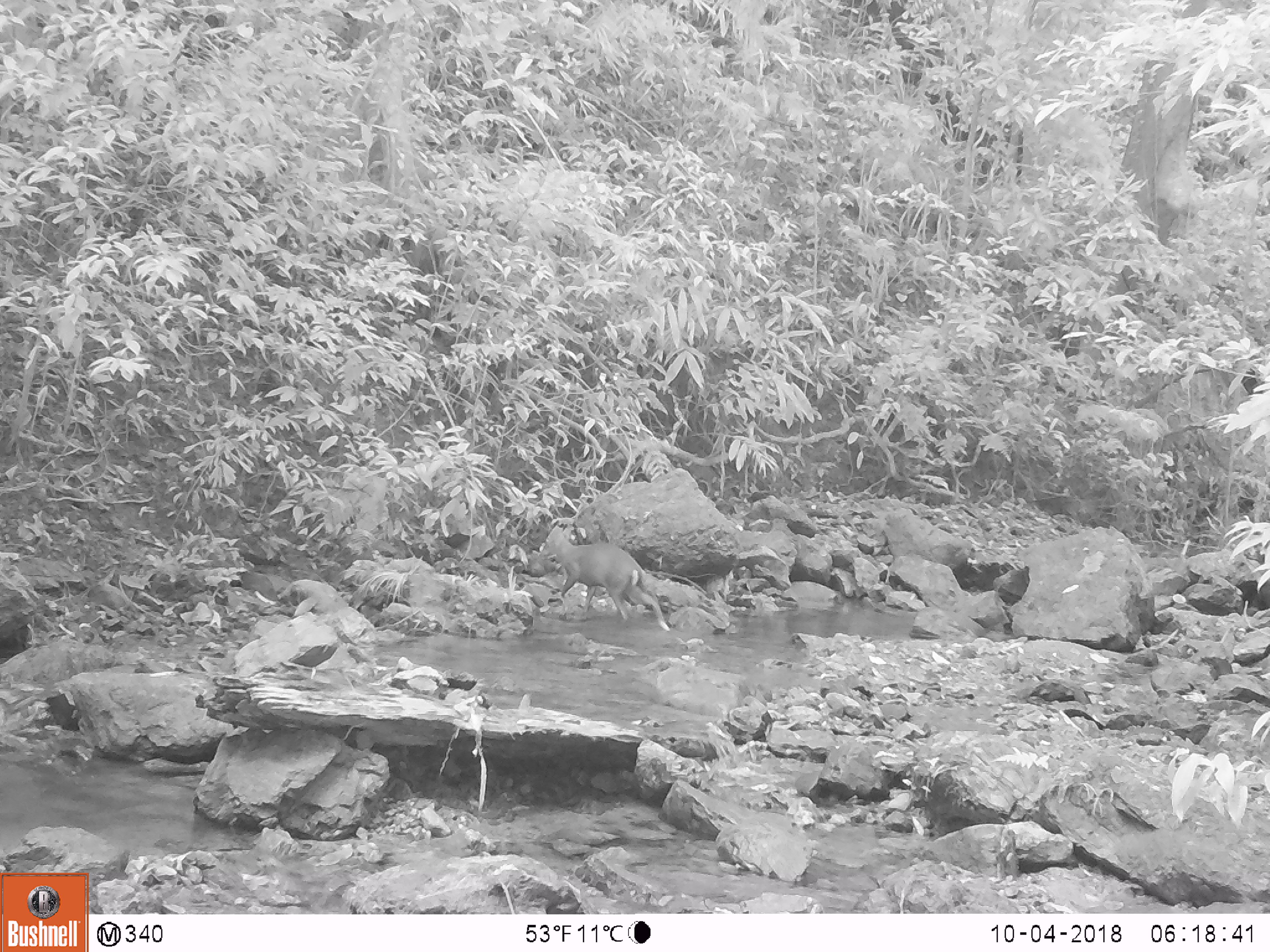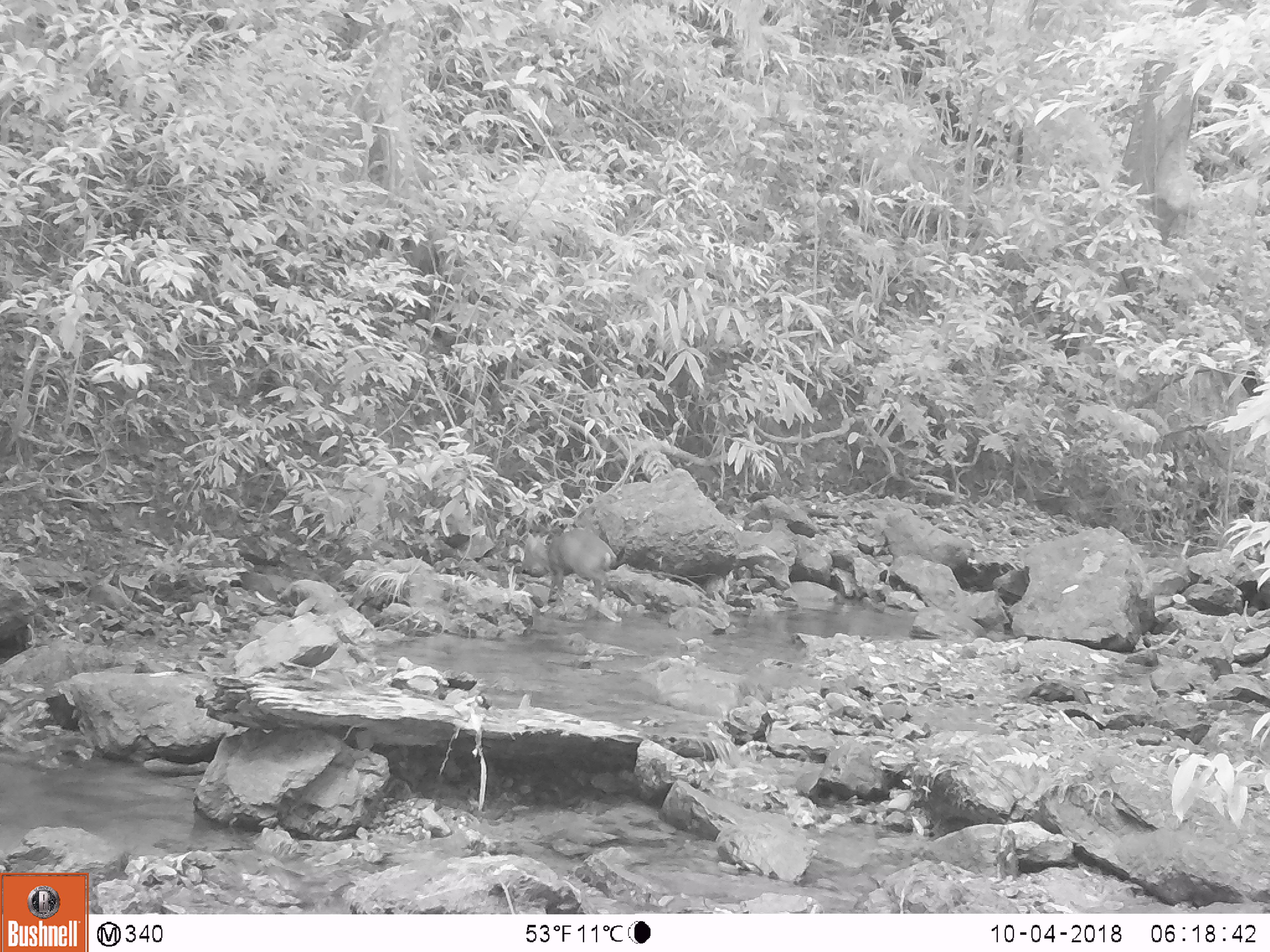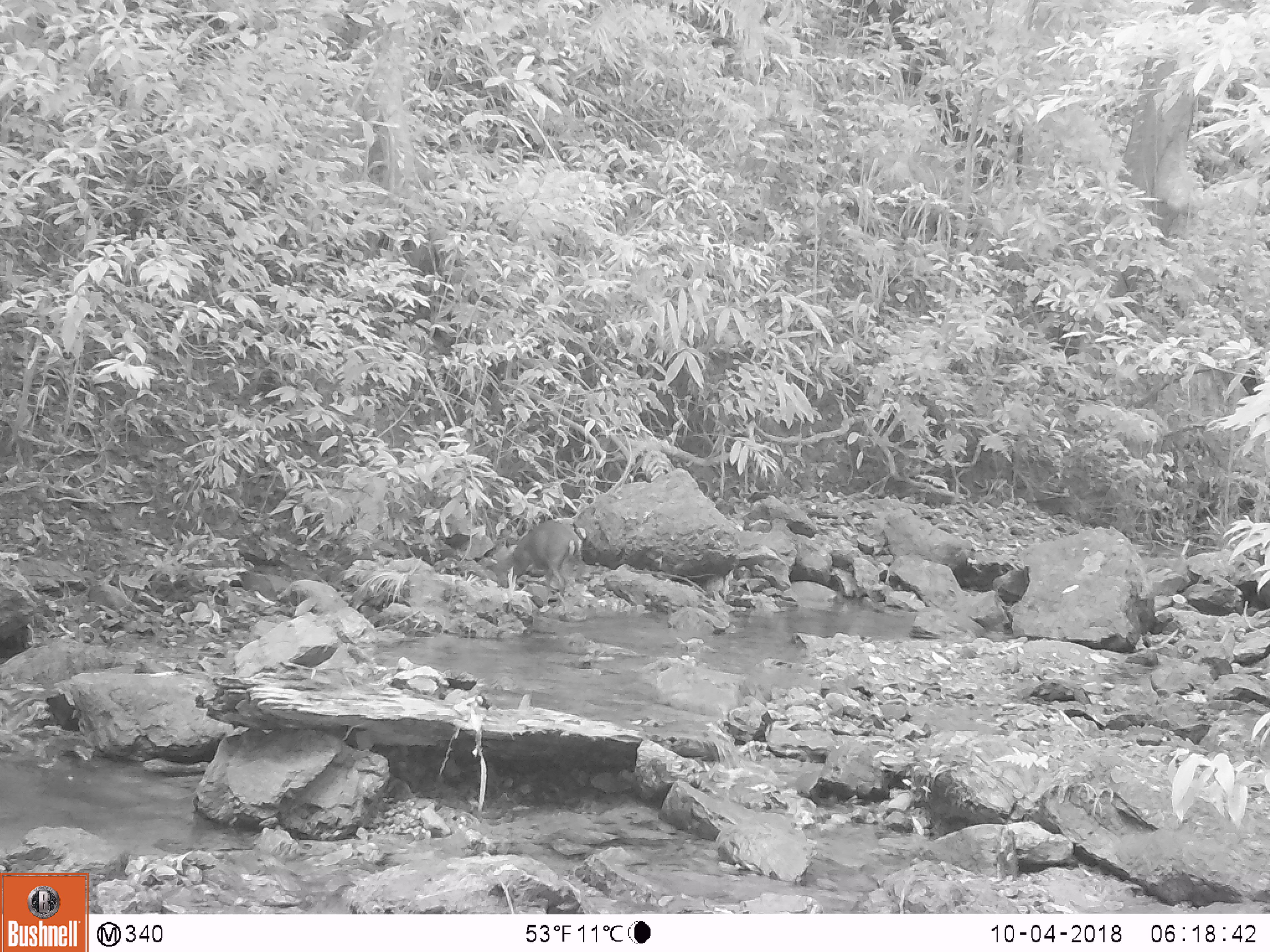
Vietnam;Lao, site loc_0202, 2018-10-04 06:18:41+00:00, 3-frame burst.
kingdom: Animalia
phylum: Chordata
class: Mammalia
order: Artiodactyla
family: Cervidae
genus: Muntiacus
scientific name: Muntiacus rooseveltorum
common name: roosevelt's muntjac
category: roosevelts muntjac group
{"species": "roosevelts muntjac group (roosevelt's muntjac) (Muntiacus rooseveltorum)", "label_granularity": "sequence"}